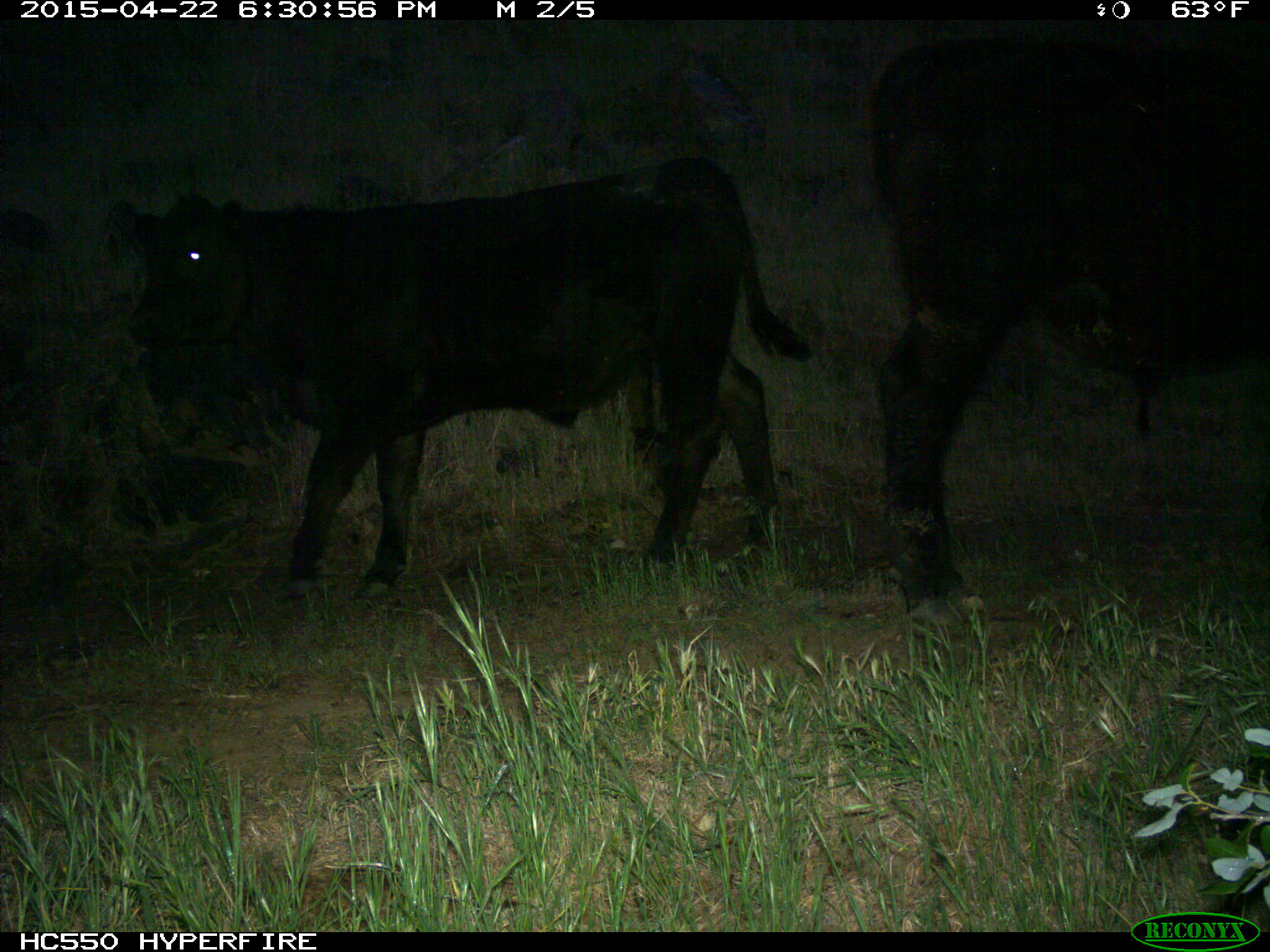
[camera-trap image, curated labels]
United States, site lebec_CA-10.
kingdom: Animalia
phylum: Chordata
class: Mammalia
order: Artiodactyla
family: Bovidae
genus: Bos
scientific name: Bos taurus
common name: domestic cow